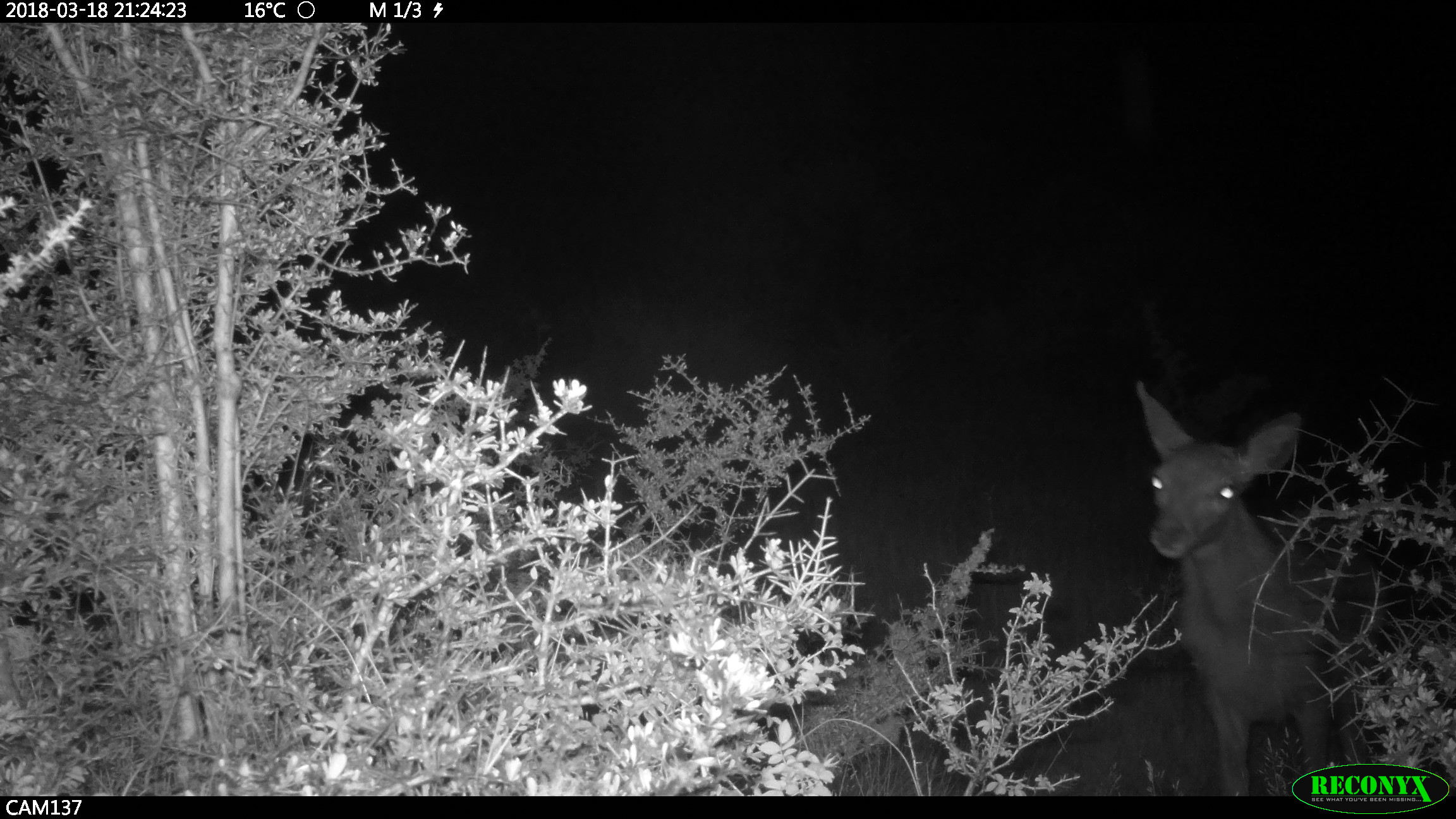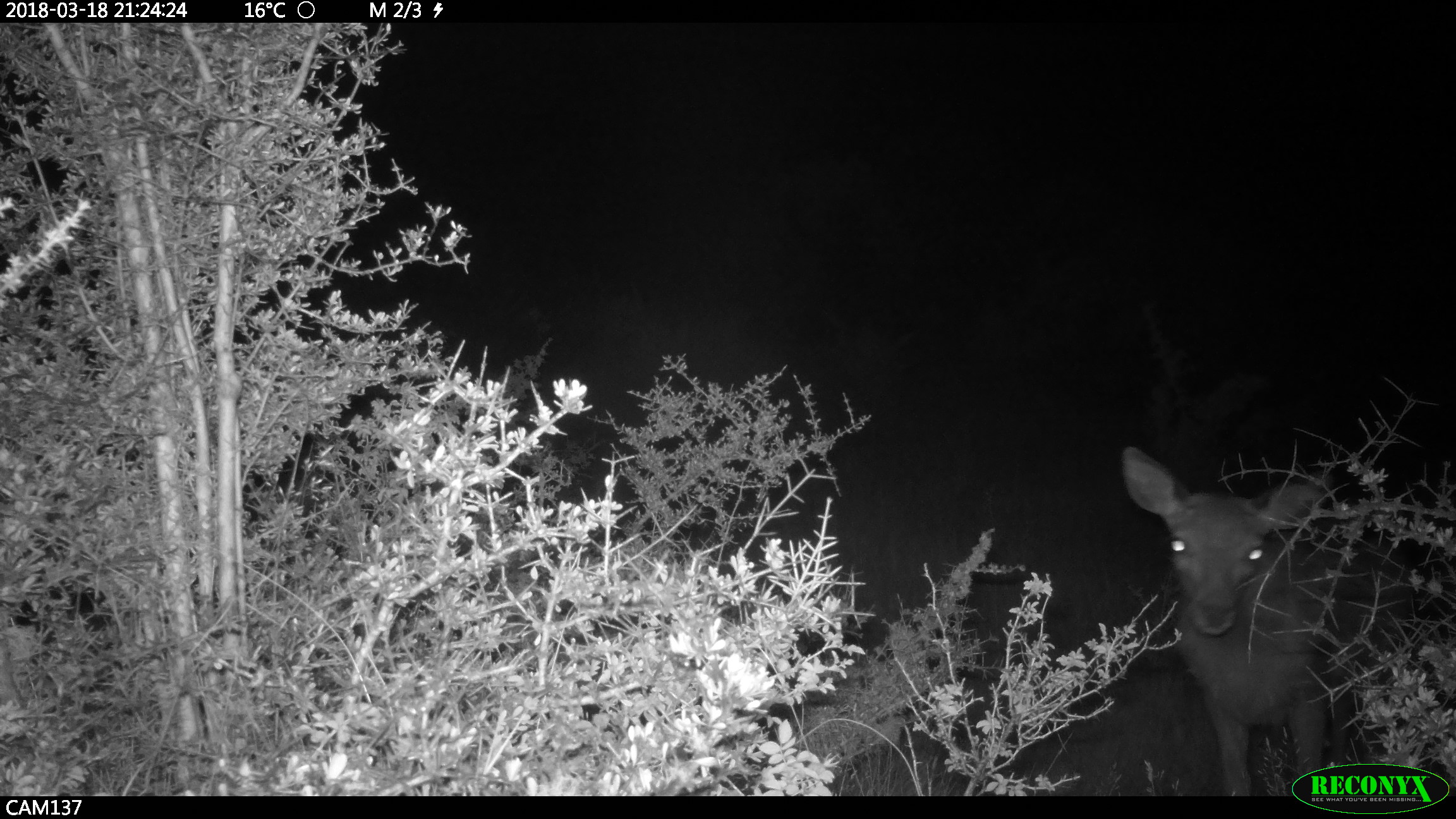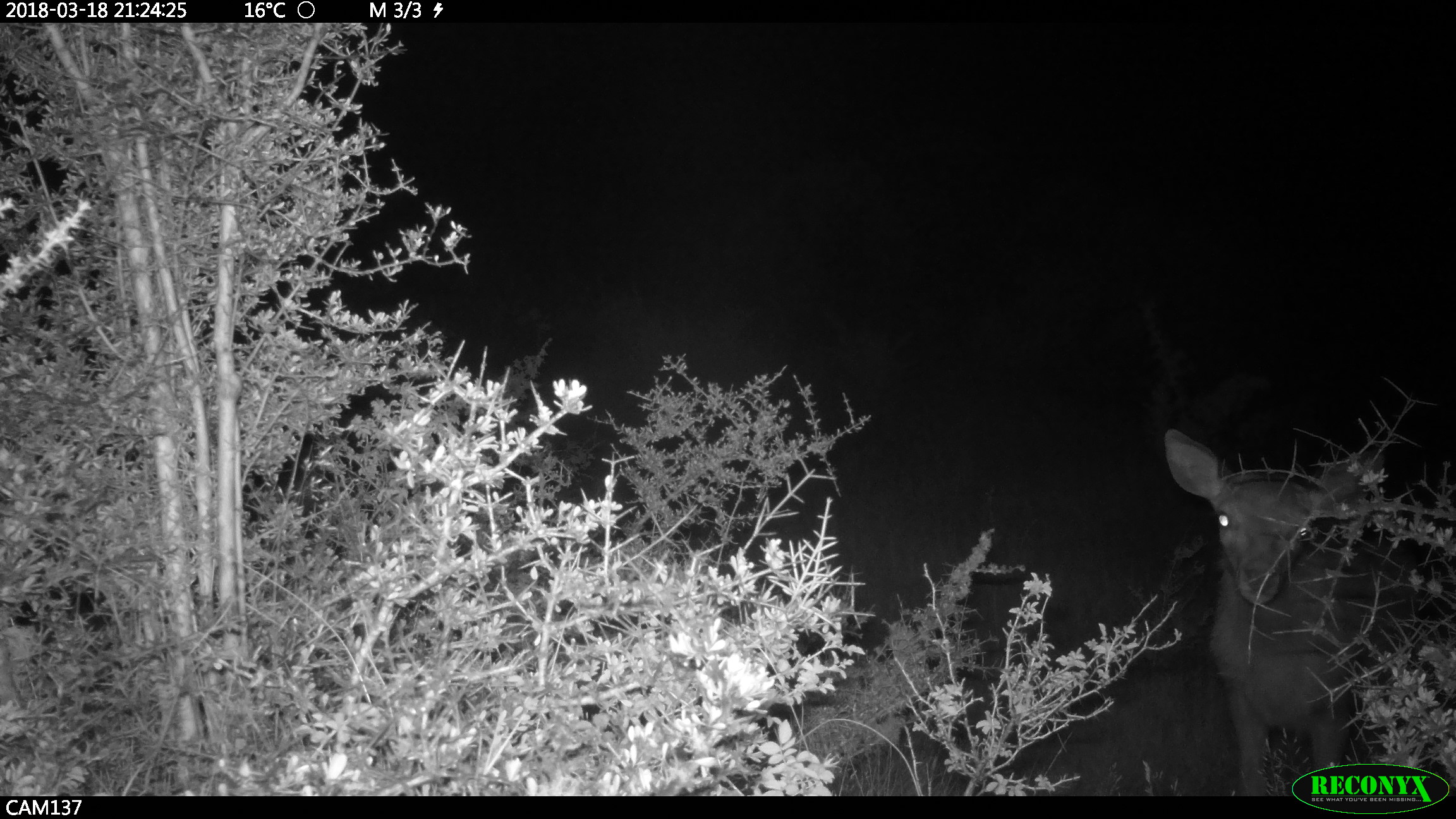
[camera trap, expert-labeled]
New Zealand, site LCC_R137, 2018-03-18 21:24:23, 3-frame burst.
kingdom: Animalia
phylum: Chordata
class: Mammalia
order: Artiodactyla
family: Cervidae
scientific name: Cervidae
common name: deer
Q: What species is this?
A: Deer (Cervidae).